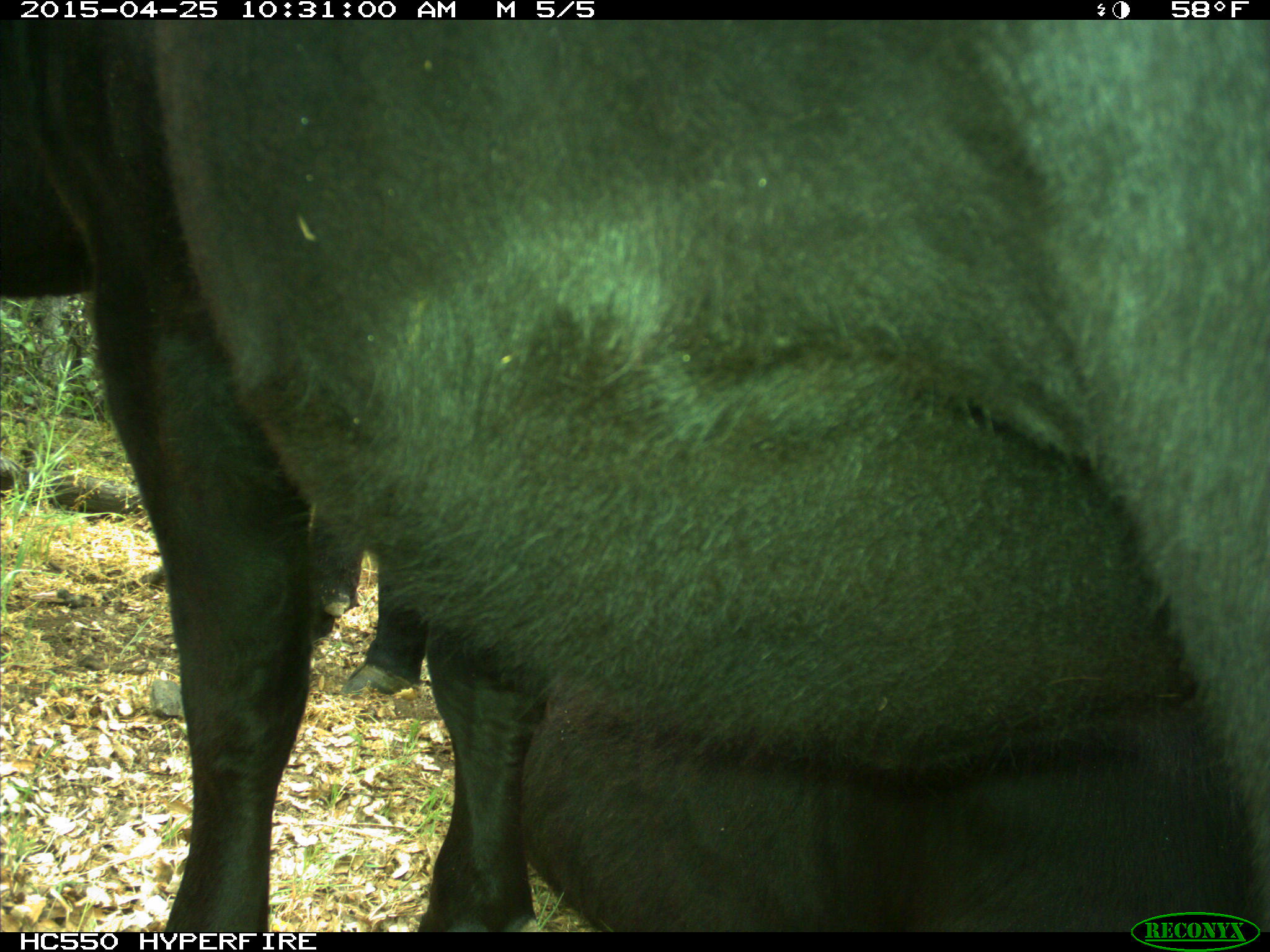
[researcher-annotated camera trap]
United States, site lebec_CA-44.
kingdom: Animalia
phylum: Chordata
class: Mammalia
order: Artiodactyla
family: Suidae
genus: Sus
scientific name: Sus scrofa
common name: wild boar